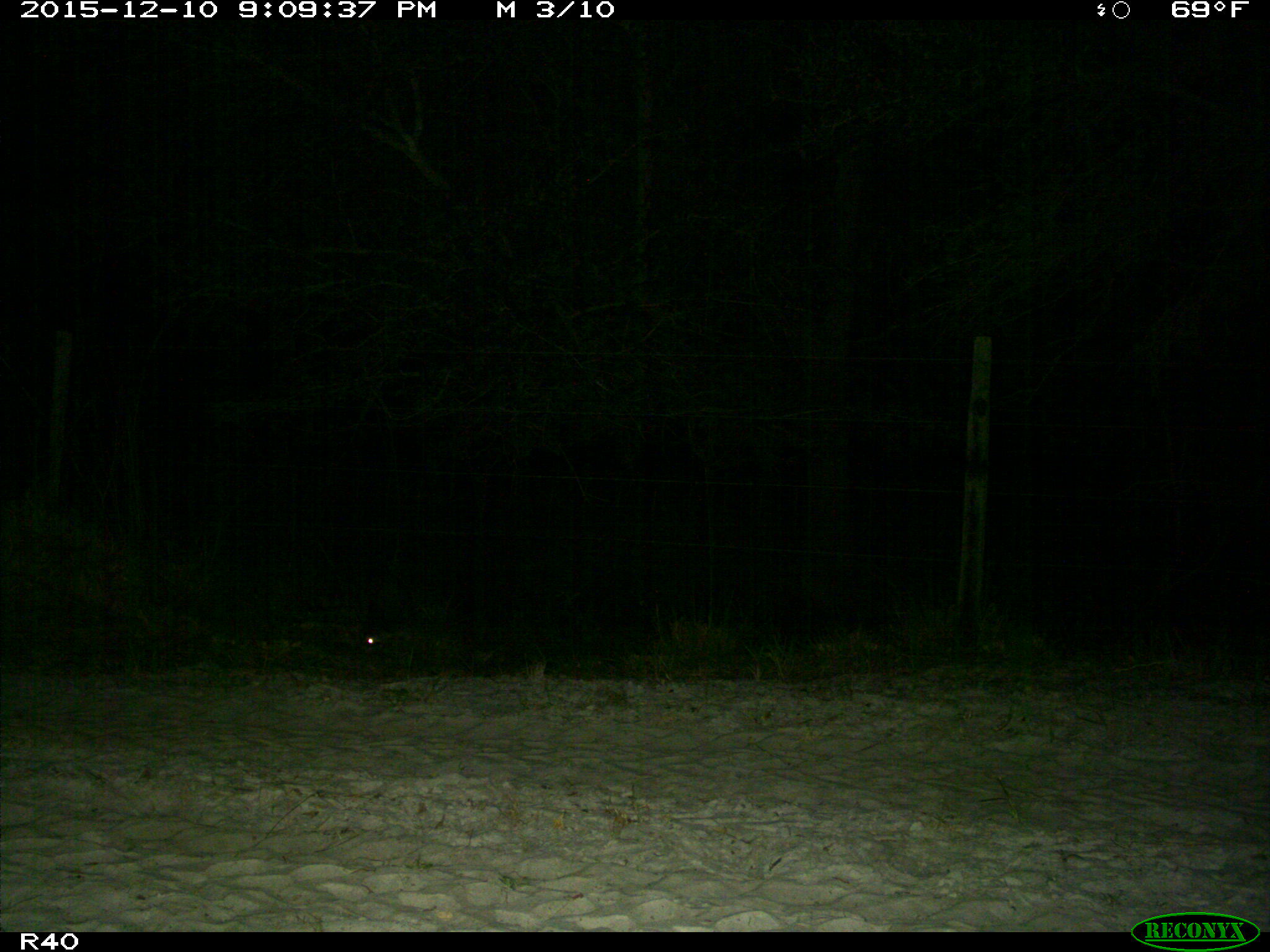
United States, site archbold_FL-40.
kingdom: Animalia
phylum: Chordata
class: Mammalia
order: Carnivora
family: Procyonidae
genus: Procyon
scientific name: Procyon lotor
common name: common raccoon